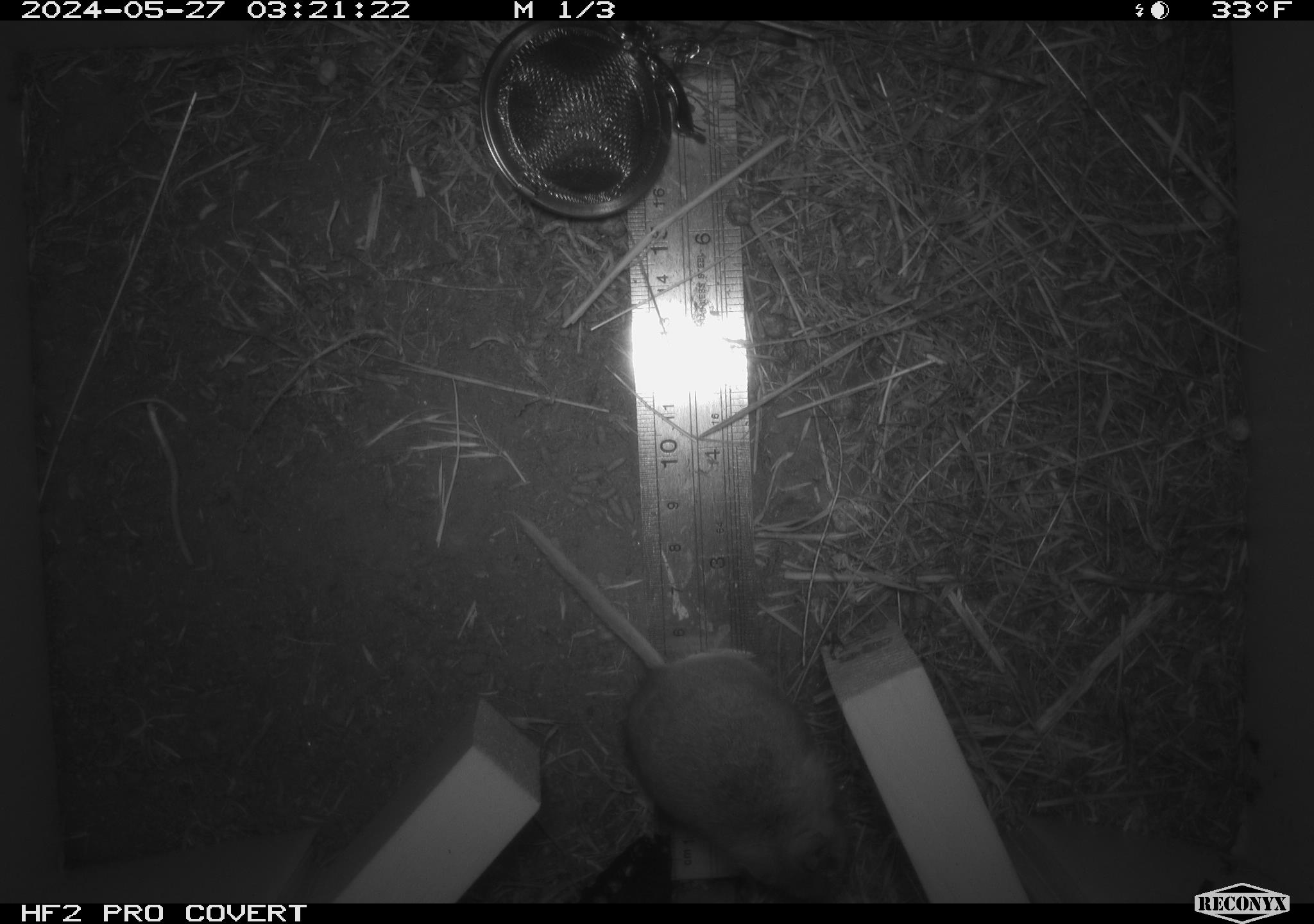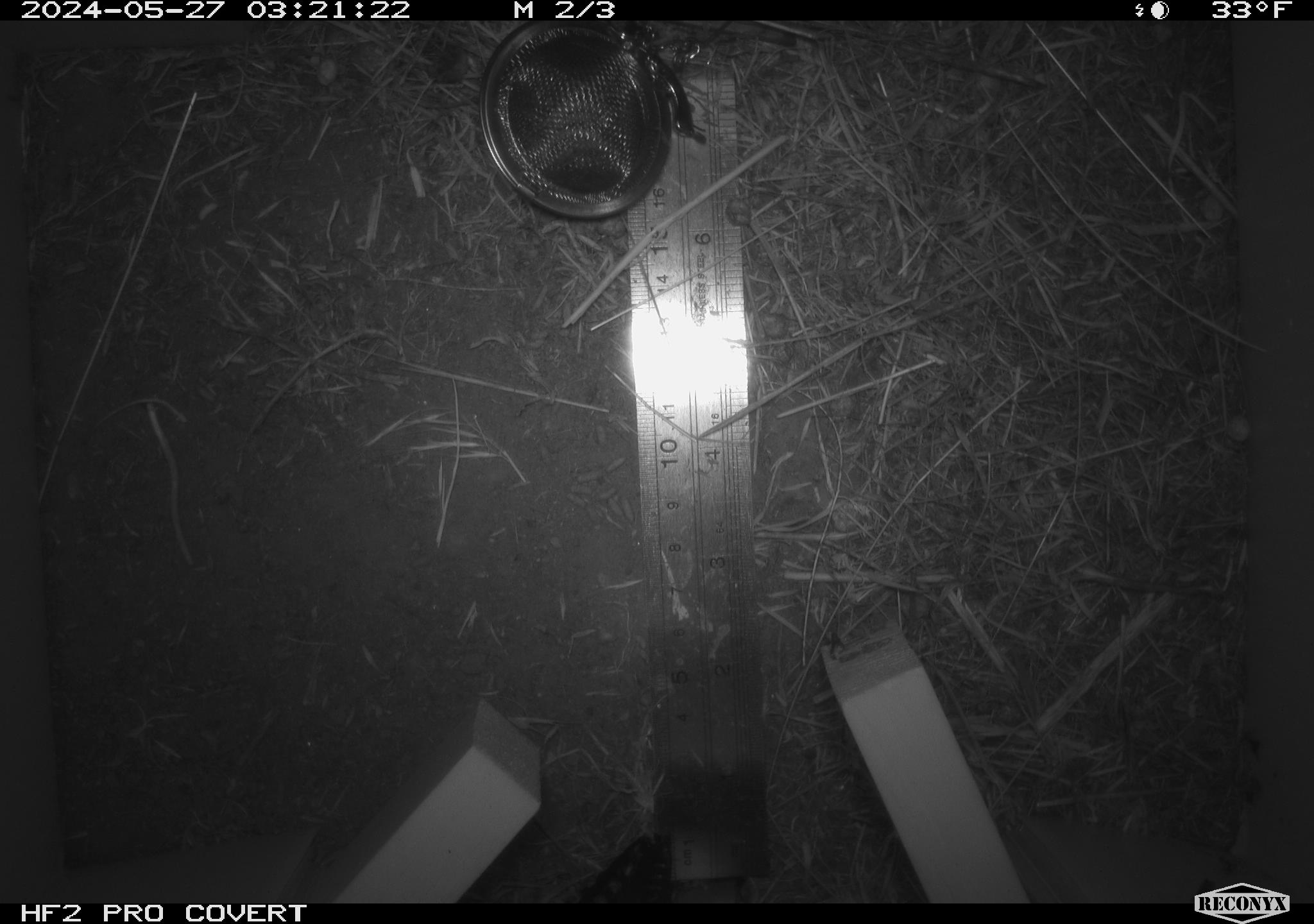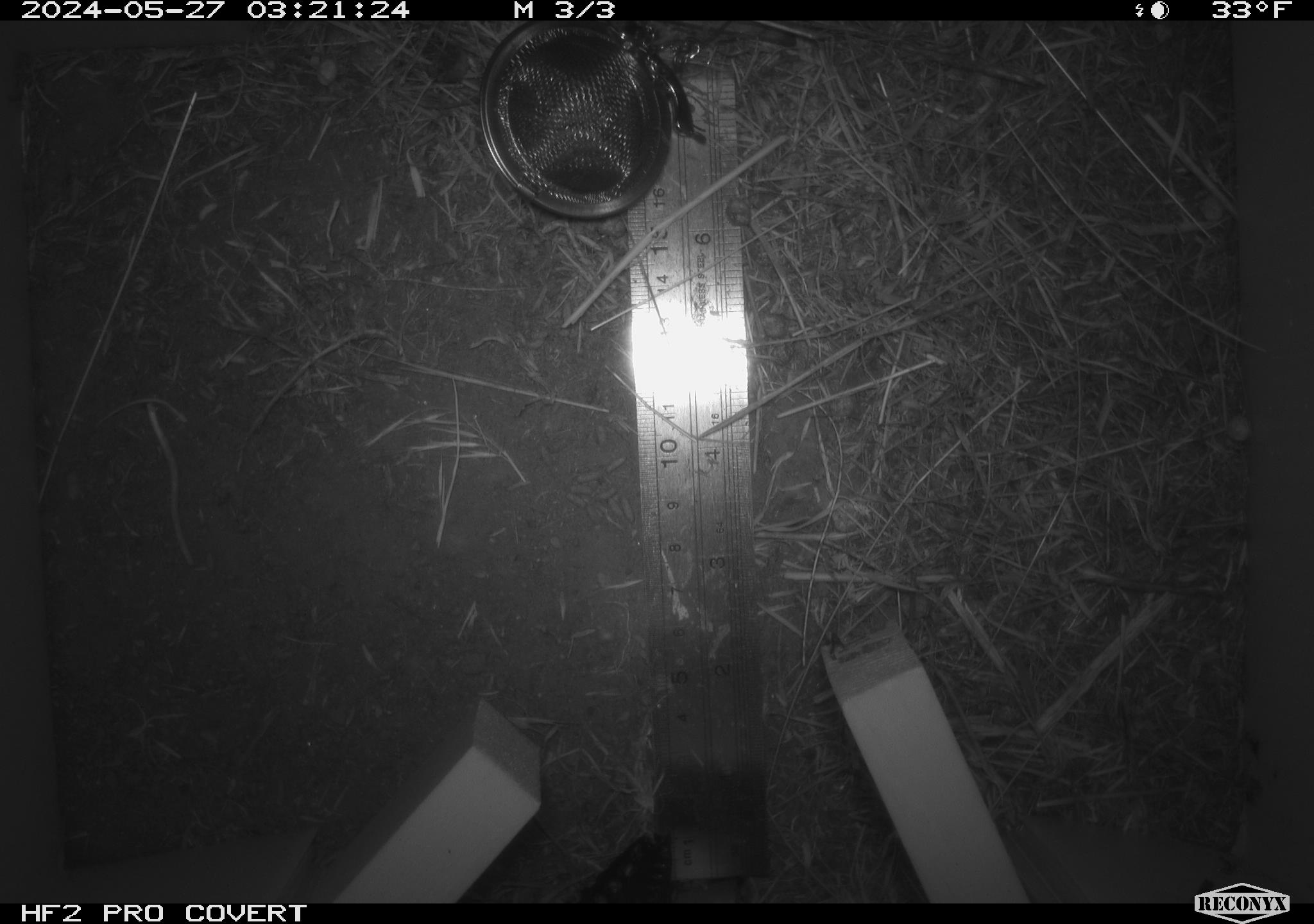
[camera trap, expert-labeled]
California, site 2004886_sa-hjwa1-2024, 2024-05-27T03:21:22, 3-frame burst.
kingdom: Animalia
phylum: Chordata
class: Mammalia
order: Rodentia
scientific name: Rodentia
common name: rodent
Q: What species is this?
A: Rodent (Rodentia).